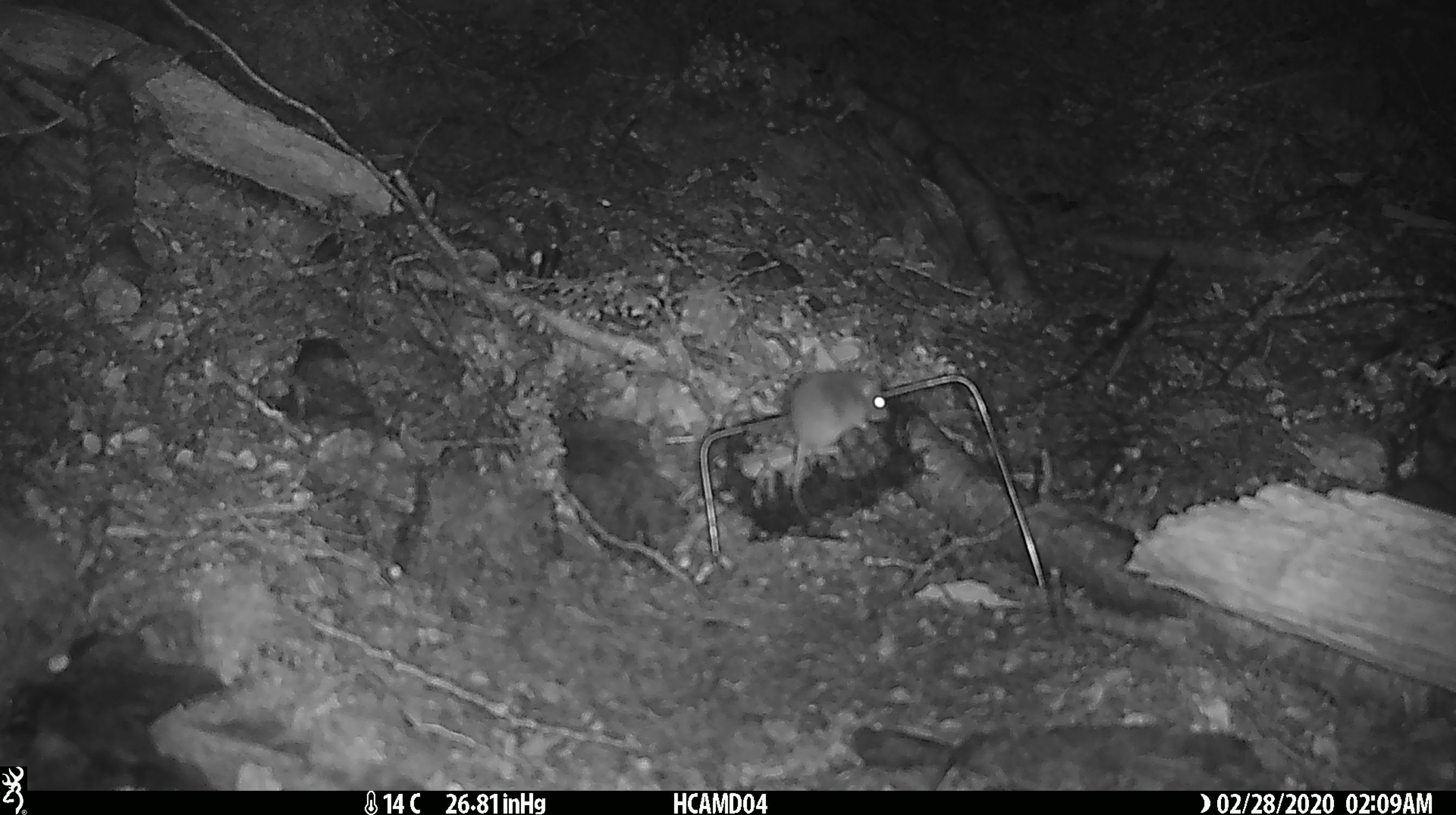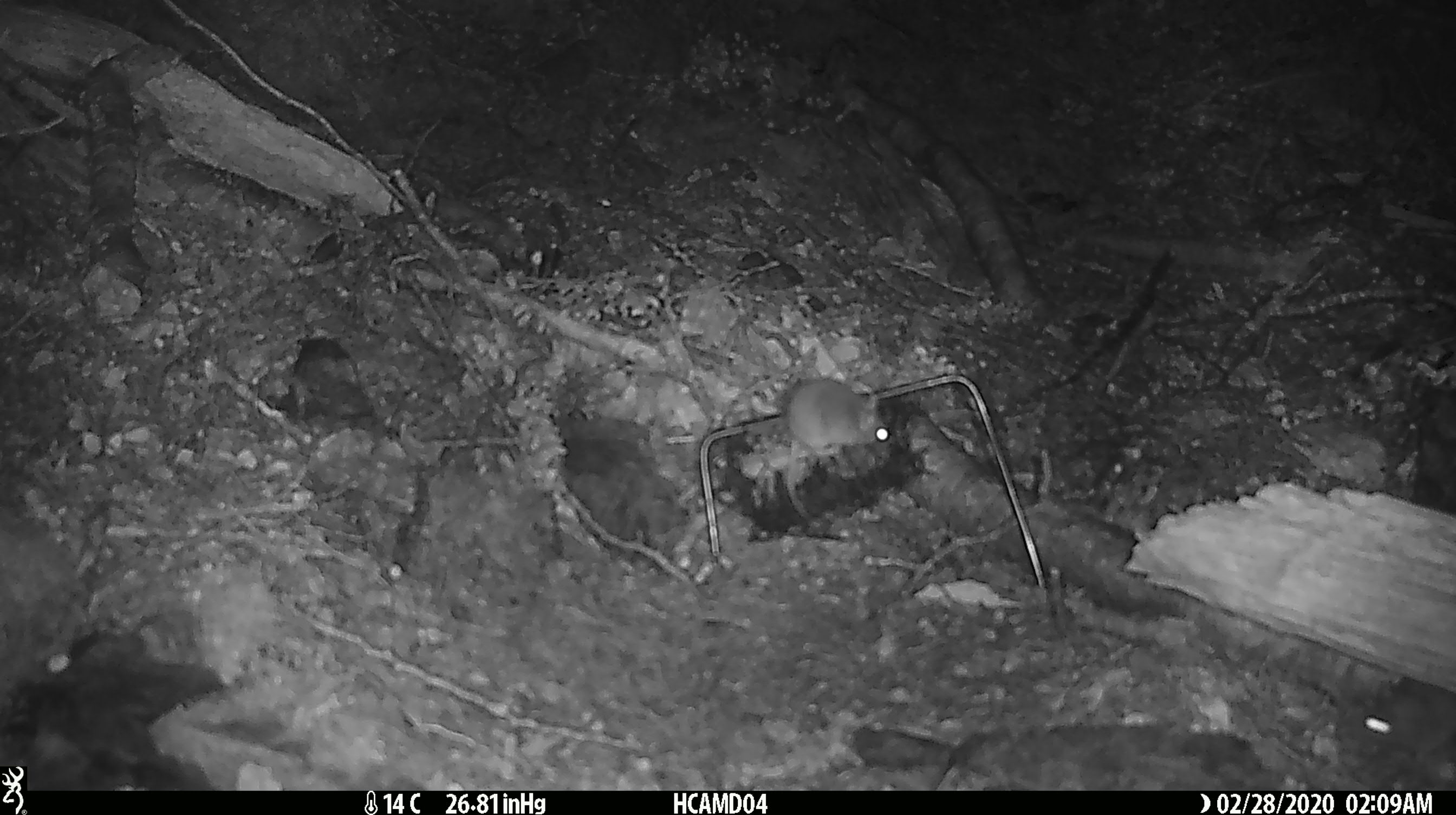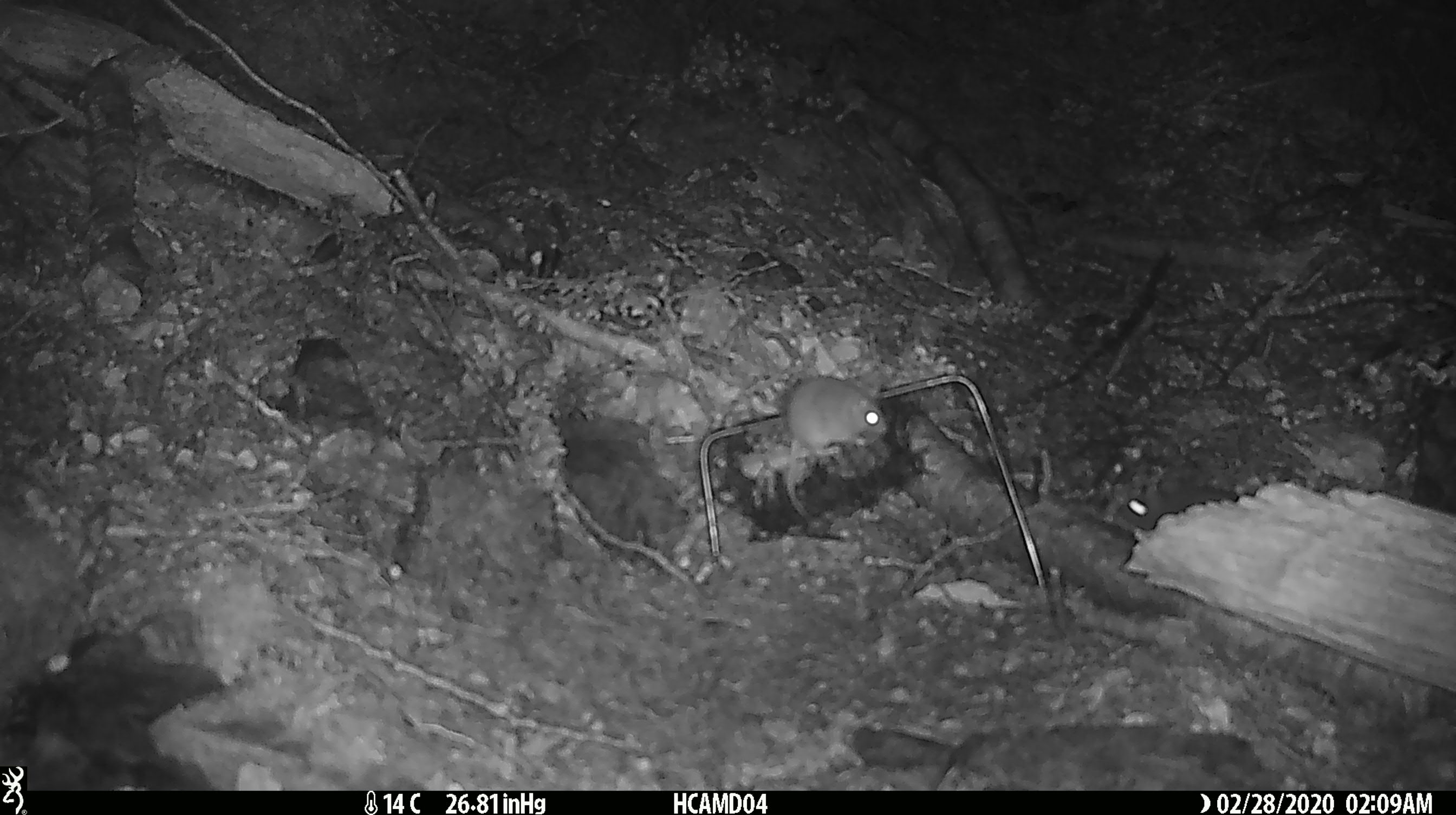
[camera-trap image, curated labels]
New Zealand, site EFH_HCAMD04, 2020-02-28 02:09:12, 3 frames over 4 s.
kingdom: Animalia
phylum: Chordata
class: Mammalia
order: Rodentia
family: Muridae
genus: Mus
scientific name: Mus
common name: mouse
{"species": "mouse (Mus)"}